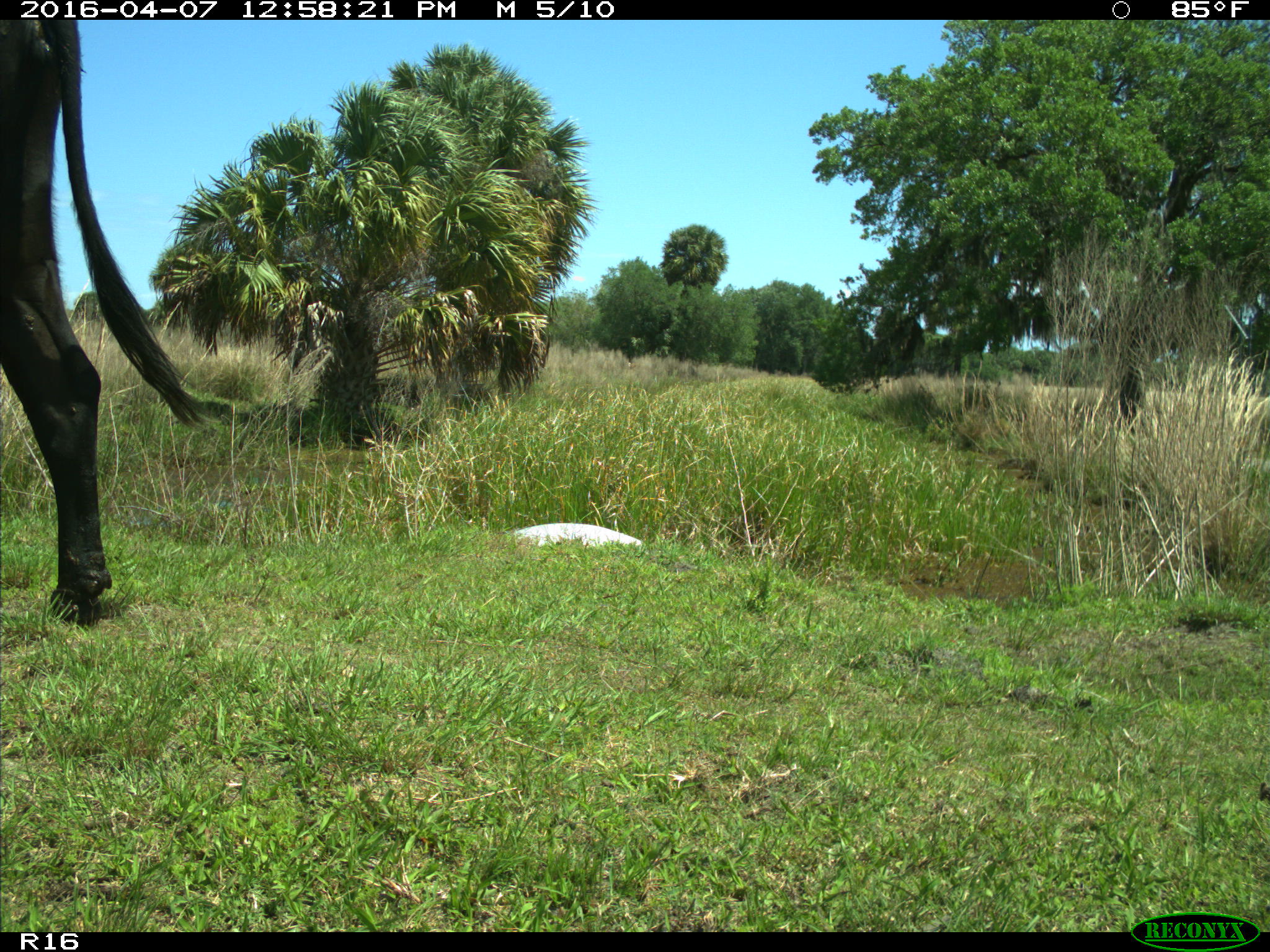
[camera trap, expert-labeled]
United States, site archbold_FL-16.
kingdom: Animalia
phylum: Chordata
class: Mammalia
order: Artiodactyla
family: Bovidae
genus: Bos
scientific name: Bos taurus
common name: domestic cow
Bos taurus (domestic cow).